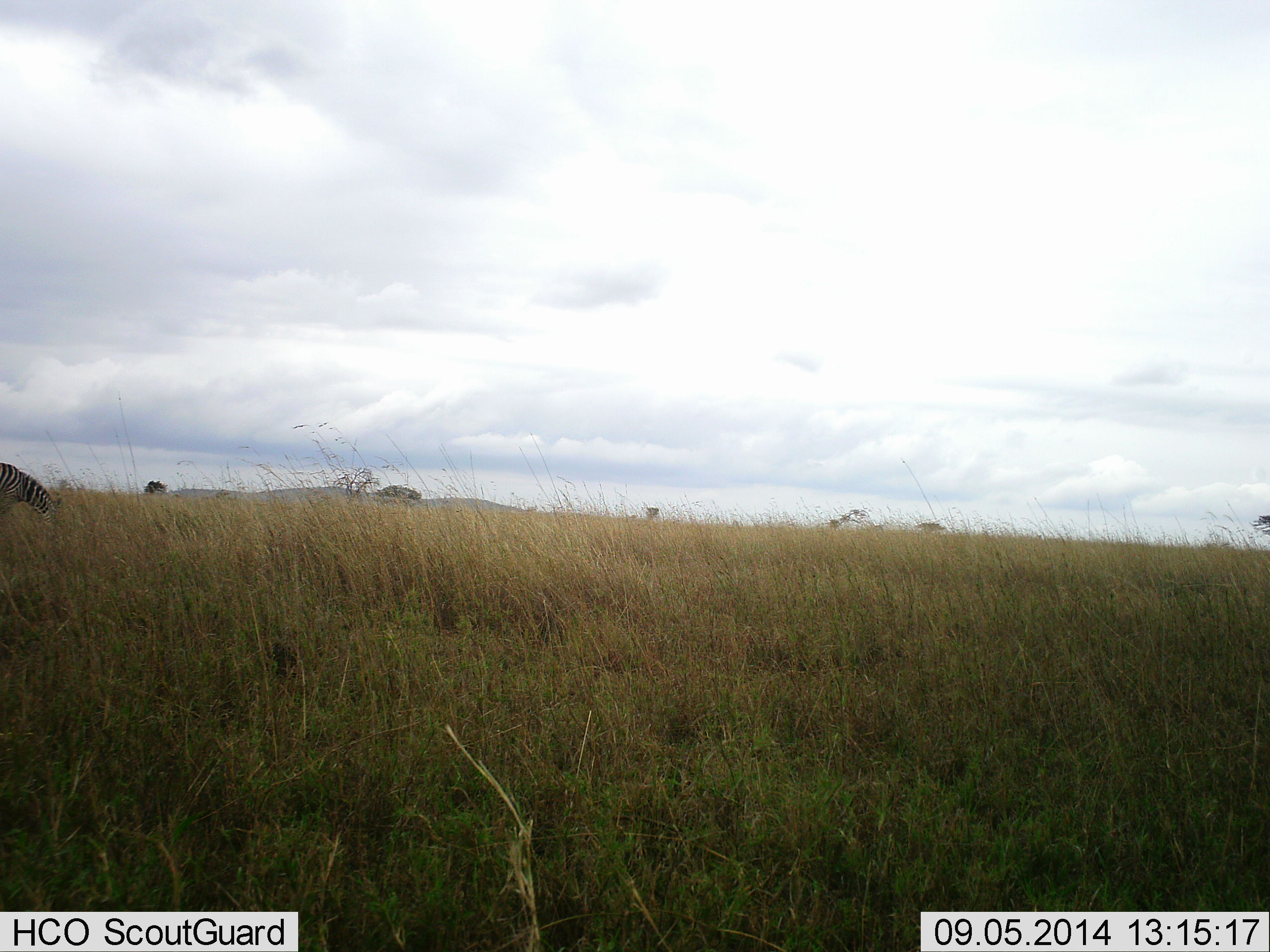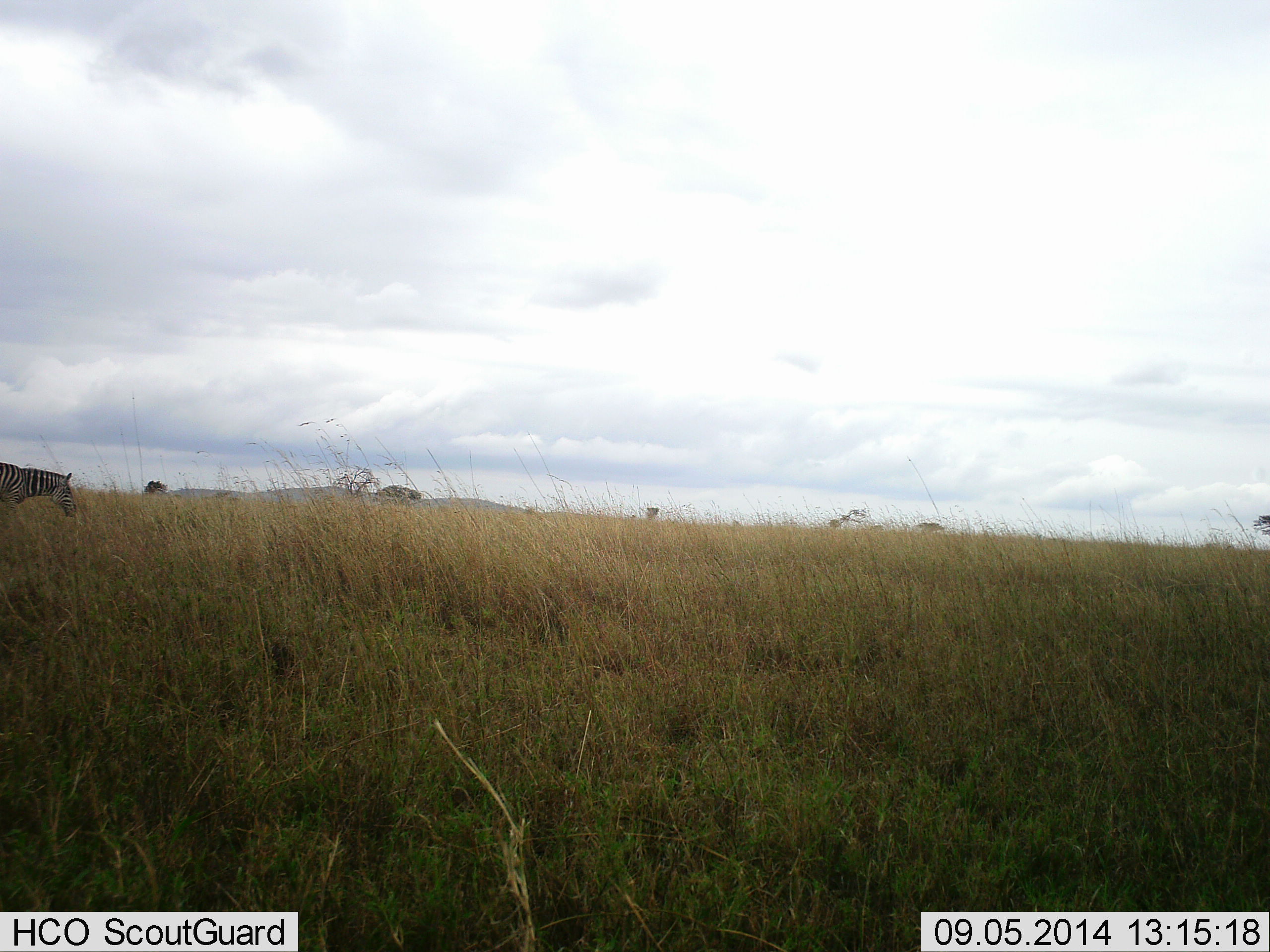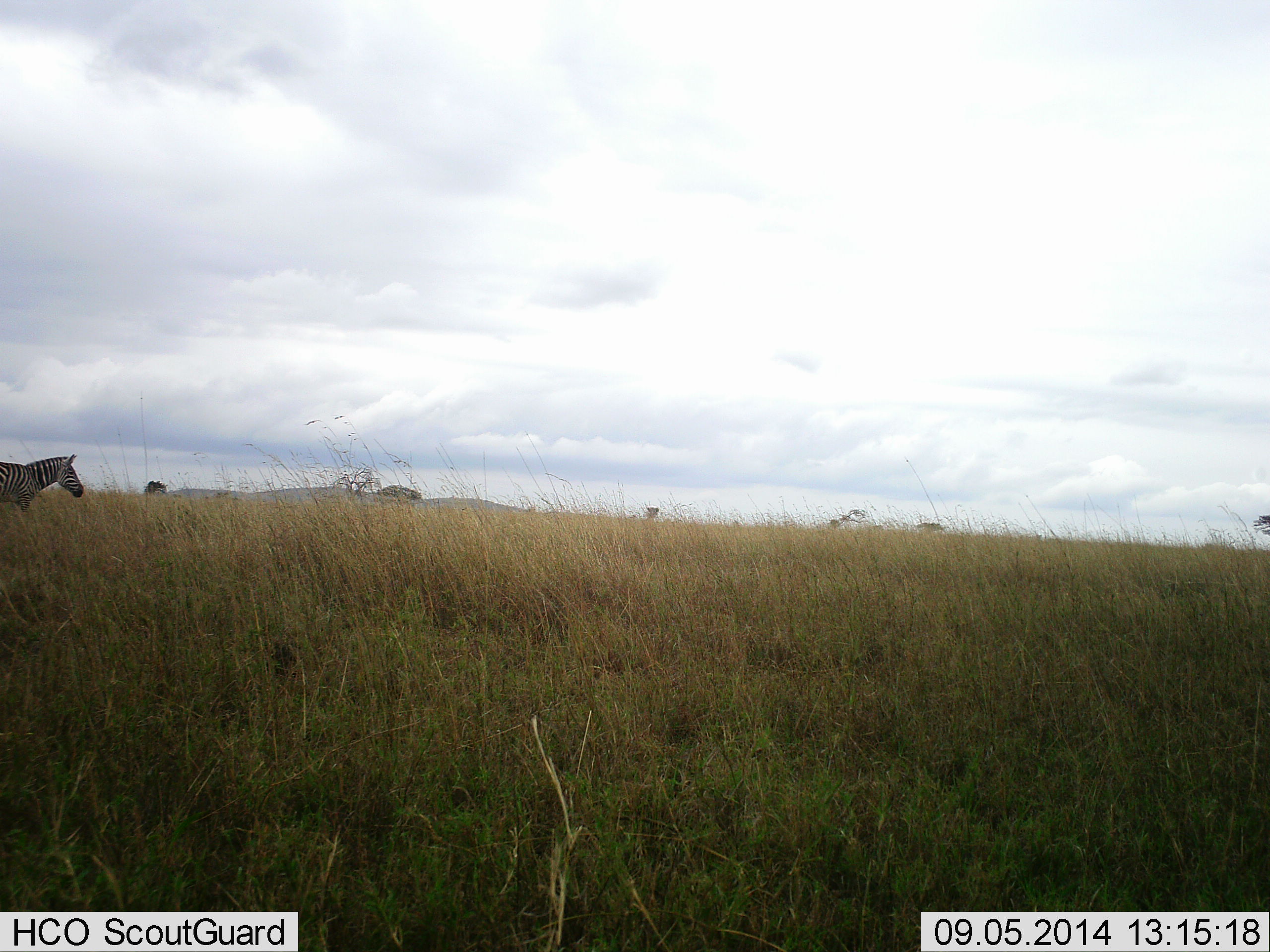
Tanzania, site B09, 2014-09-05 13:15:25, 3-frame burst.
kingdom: Animalia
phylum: Chordata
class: Mammalia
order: Perissodactyla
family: Equidae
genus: Equus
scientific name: Equus quagga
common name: plains zebra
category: zebra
Zebra (plains zebra) (Equus quagga), count 1. Behavior (volunteer vote fractions): standing 10%, resting 0%, moving 40%, interacting 0%. Young present (vote fraction): 0%. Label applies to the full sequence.